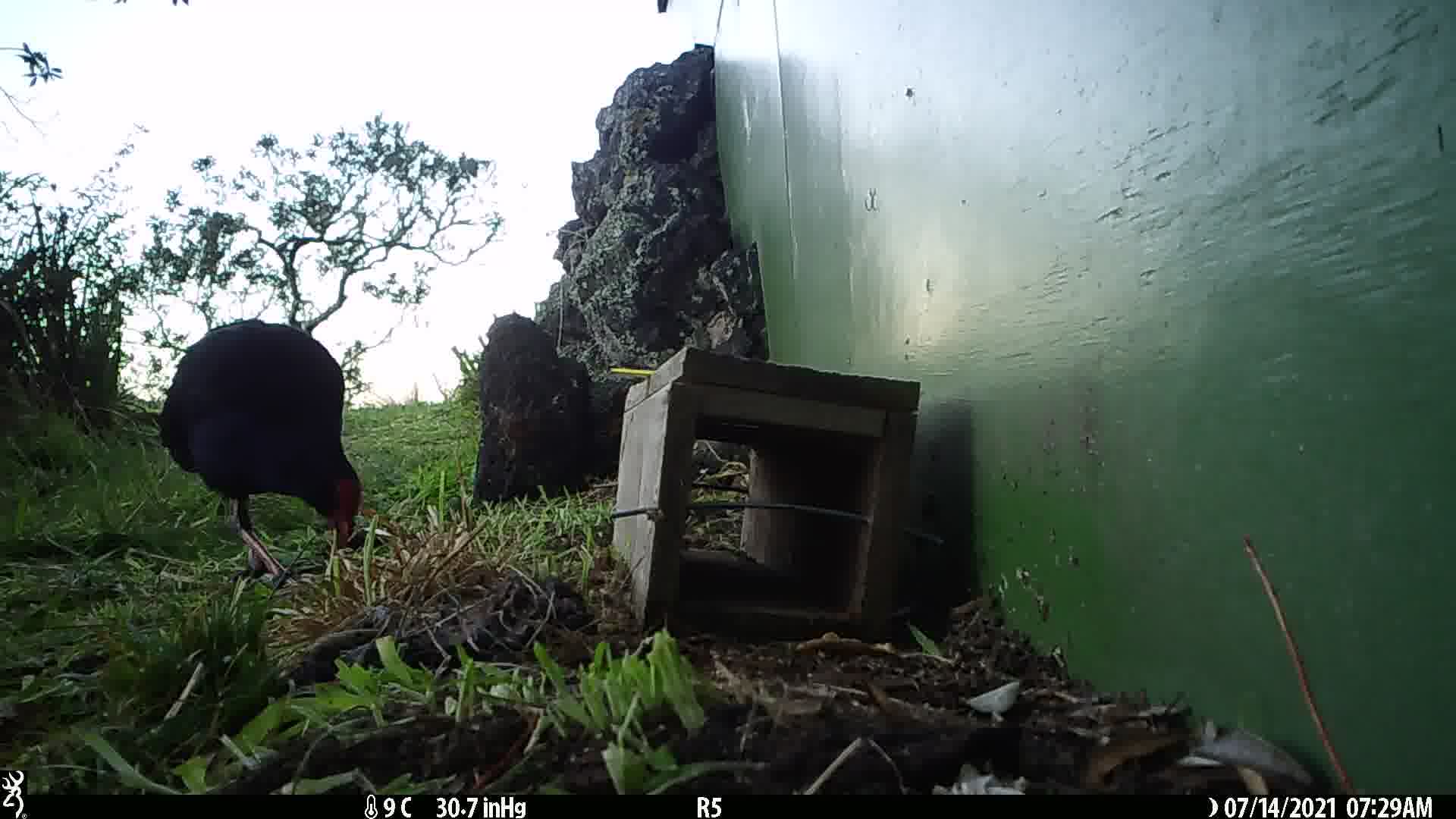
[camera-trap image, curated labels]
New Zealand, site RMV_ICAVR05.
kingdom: Animalia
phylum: Chordata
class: Aves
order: Gruiformes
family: Rallidae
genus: Porphyrio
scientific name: Porphyrio melanotus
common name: australasian swamphen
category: pukeko